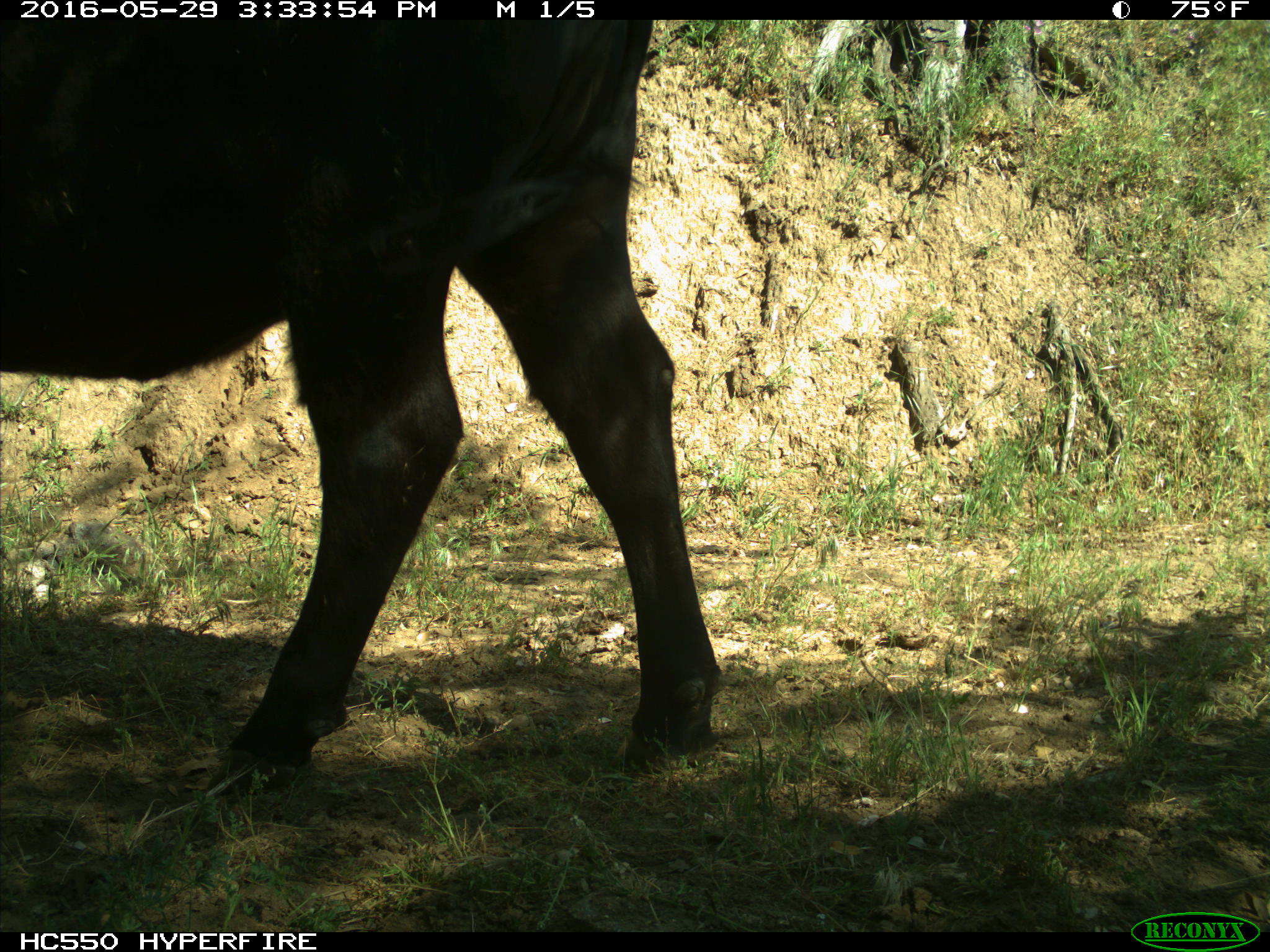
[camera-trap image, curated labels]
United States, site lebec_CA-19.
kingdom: Animalia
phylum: Chordata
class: Mammalia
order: Artiodactyla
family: Bovidae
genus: Bos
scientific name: Bos taurus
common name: domestic cow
Bos taurus (domestic cow).